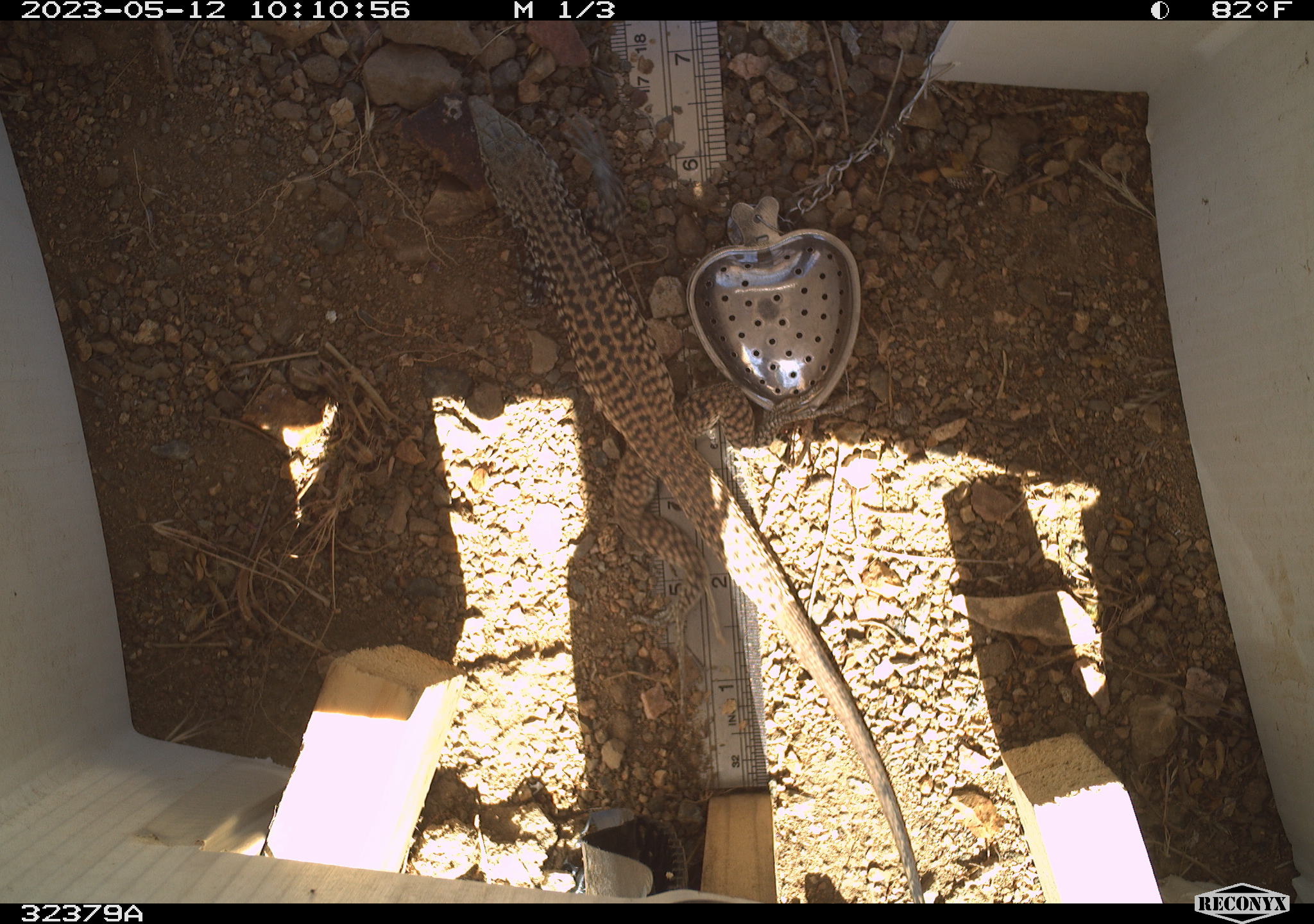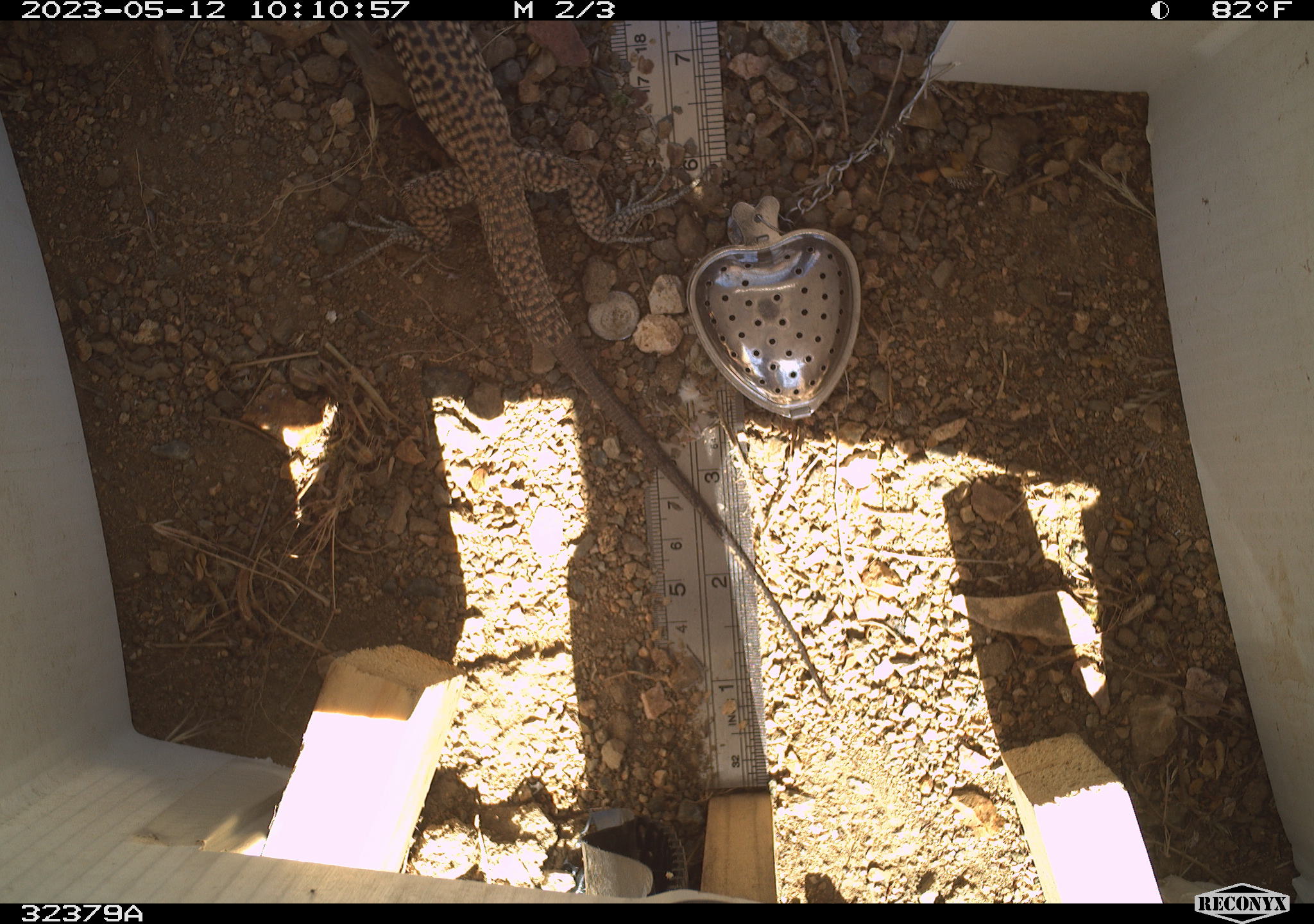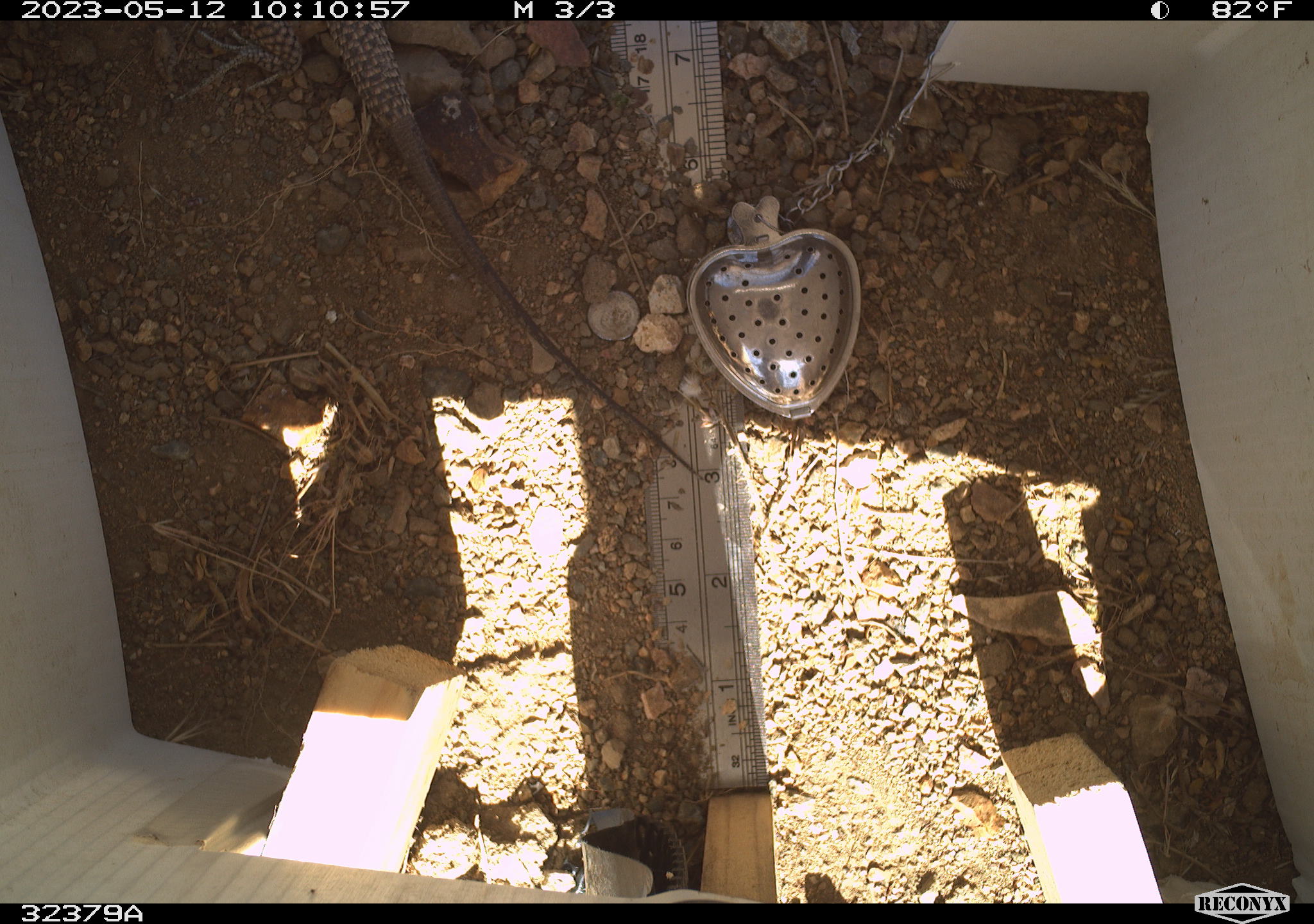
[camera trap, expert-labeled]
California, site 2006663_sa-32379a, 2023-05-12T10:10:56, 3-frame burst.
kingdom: Animalia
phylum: Chordata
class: Reptilia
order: Squamata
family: Teiidae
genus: Aspidoscelis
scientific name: Aspidoscelis tigris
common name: western whiptail